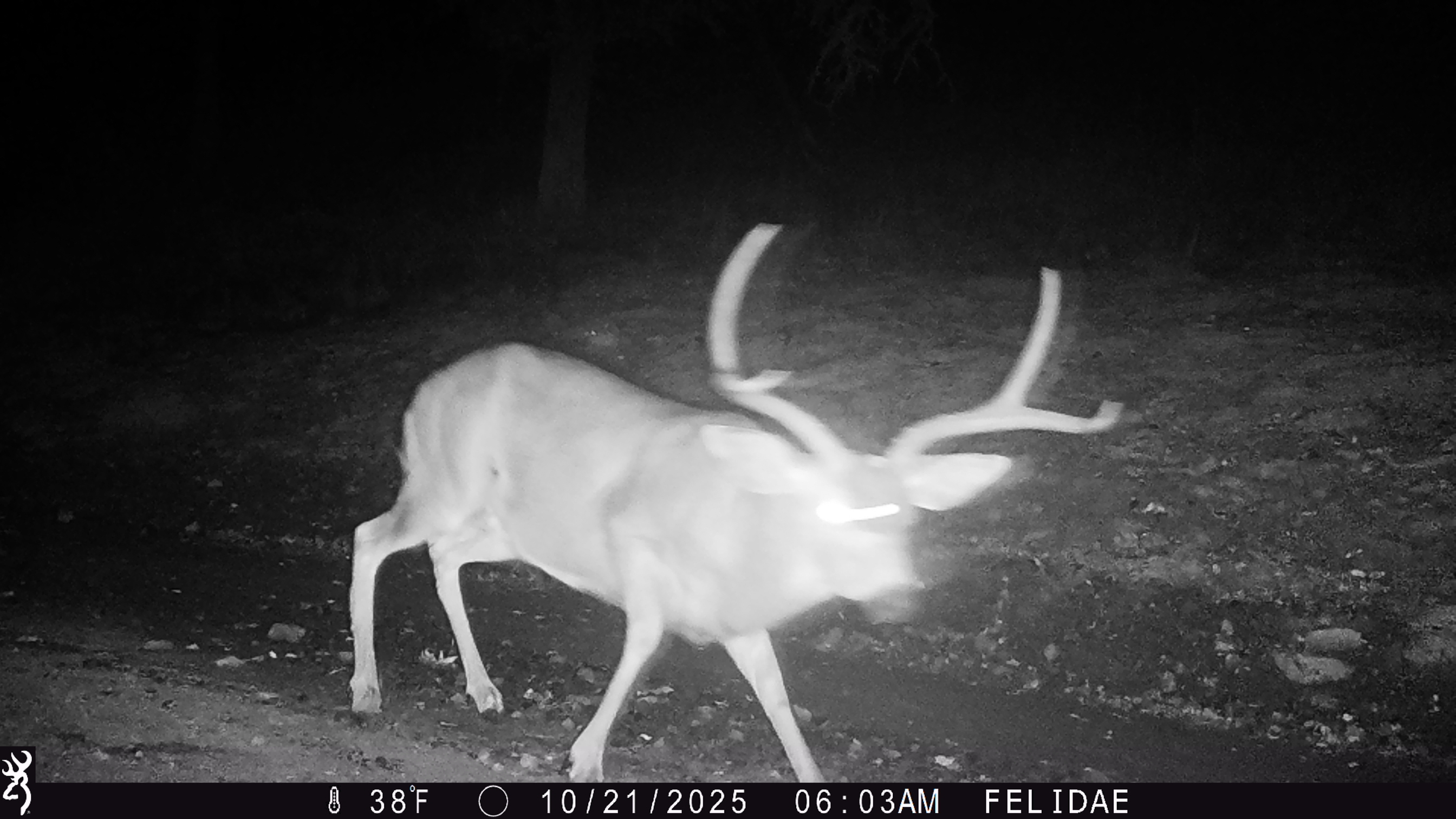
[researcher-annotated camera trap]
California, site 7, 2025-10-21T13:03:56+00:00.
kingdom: Animalia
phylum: Chordata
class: Mammalia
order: Artiodactyla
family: Cervidae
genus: Odocoileus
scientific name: Odocoileus hemionus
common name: mule deer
Mule deer (Odocoileus hemionus).